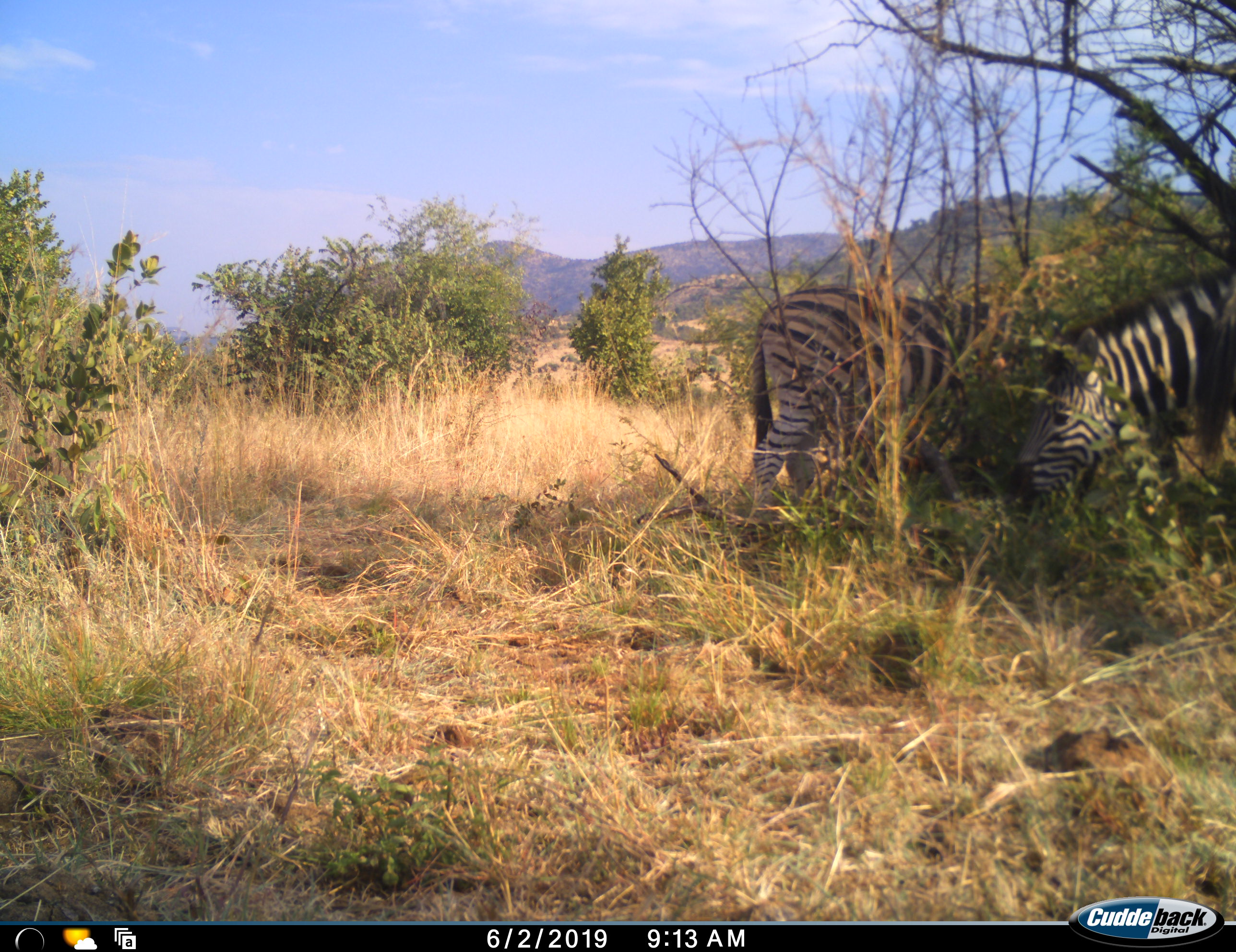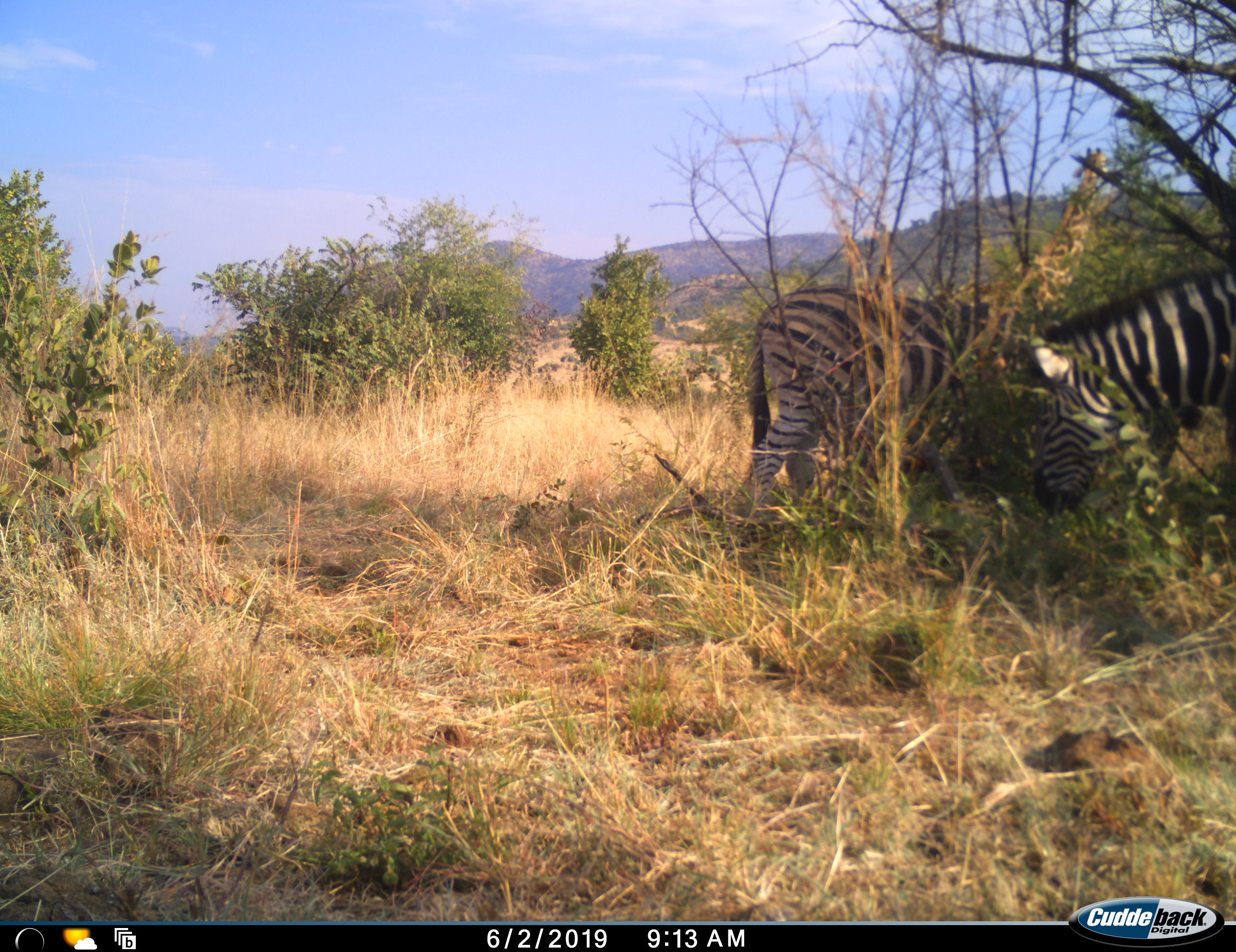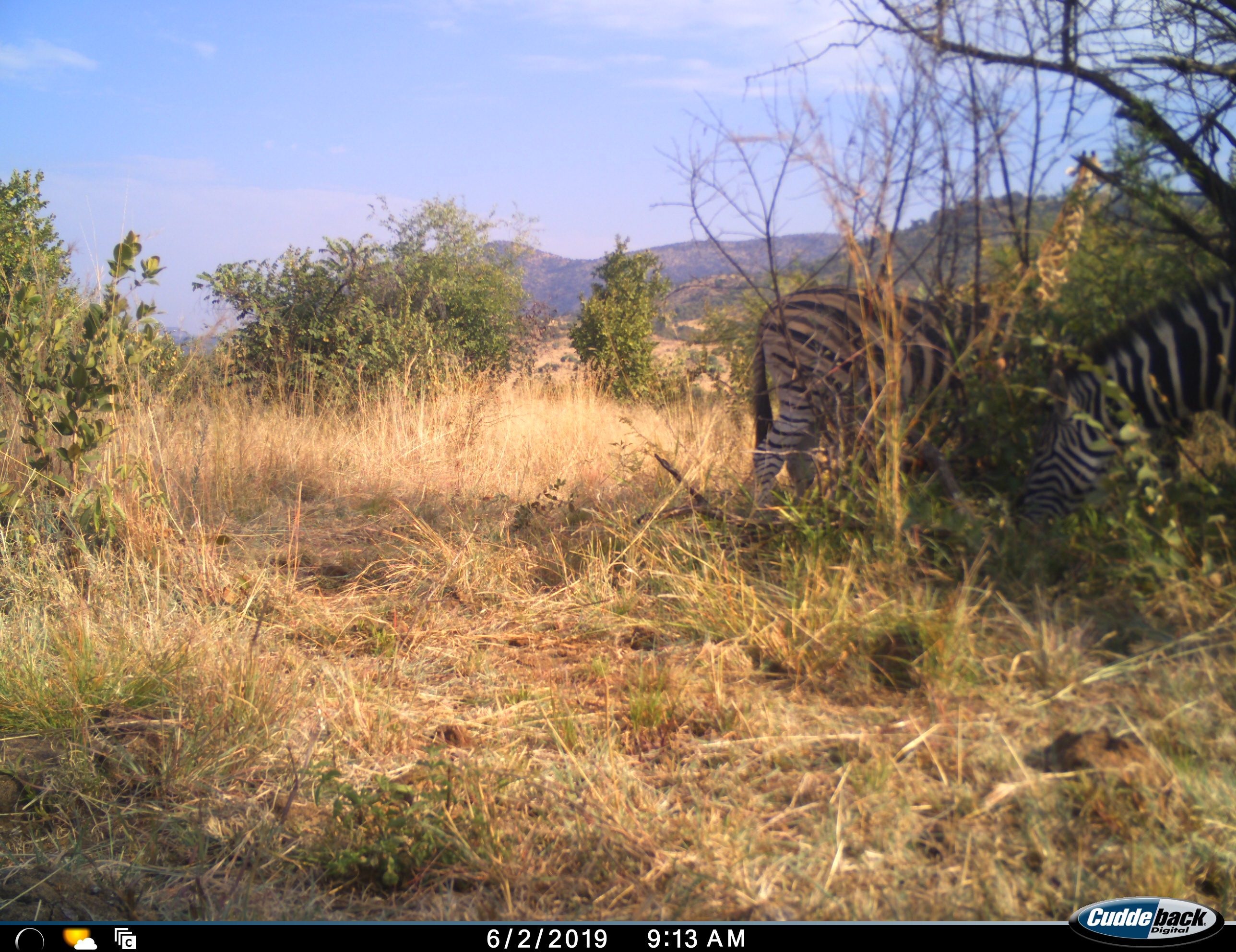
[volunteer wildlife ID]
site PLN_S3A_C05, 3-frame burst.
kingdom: Animalia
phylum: Chordata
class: Mammalia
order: Perissodactyla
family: Equidae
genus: Equus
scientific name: Equus quagga burchellii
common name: burchell's zebra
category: zebraburchells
Zebraburchells (burchell's zebra) (Equus quagga burchellii), count 2. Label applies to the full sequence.